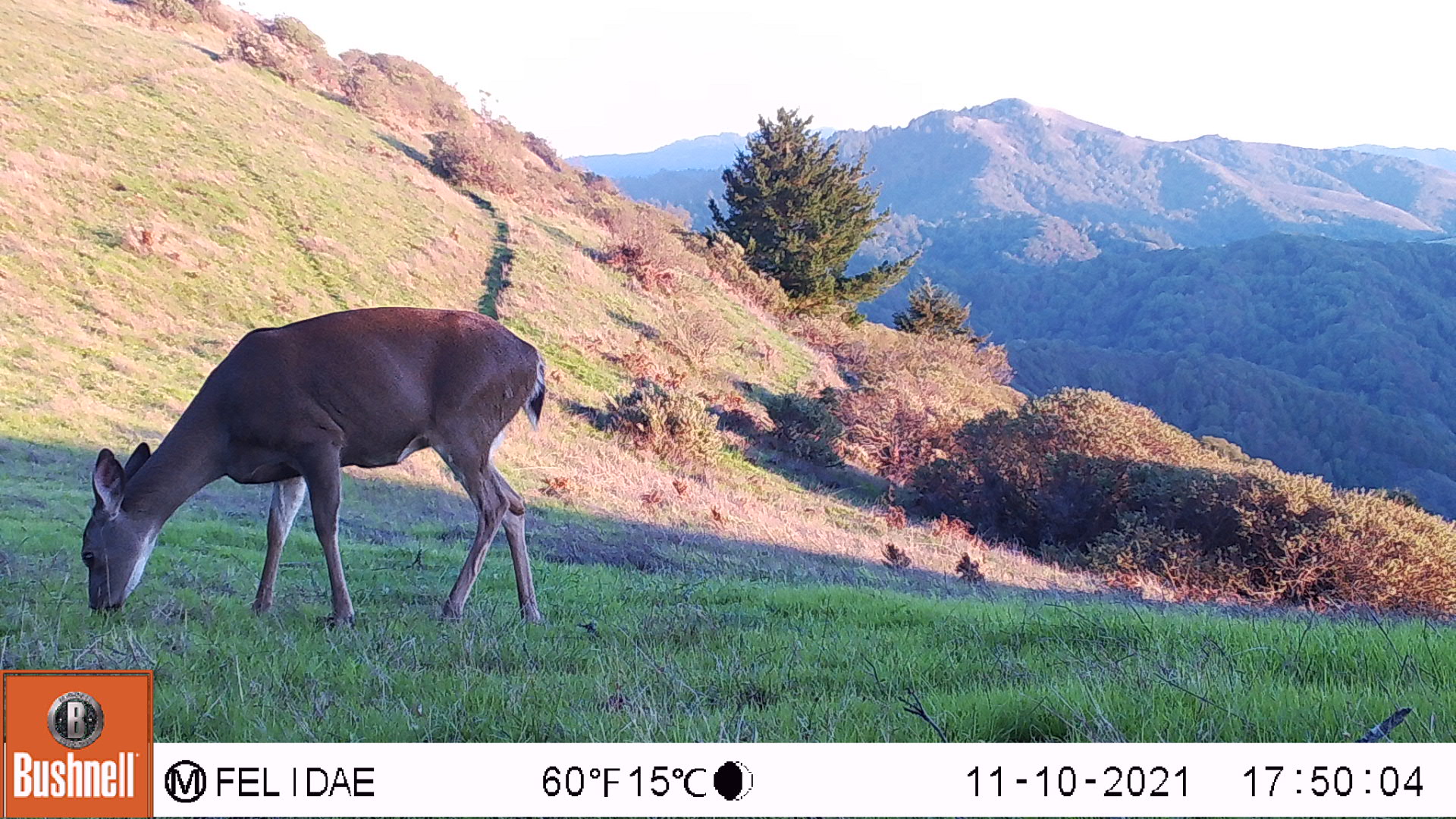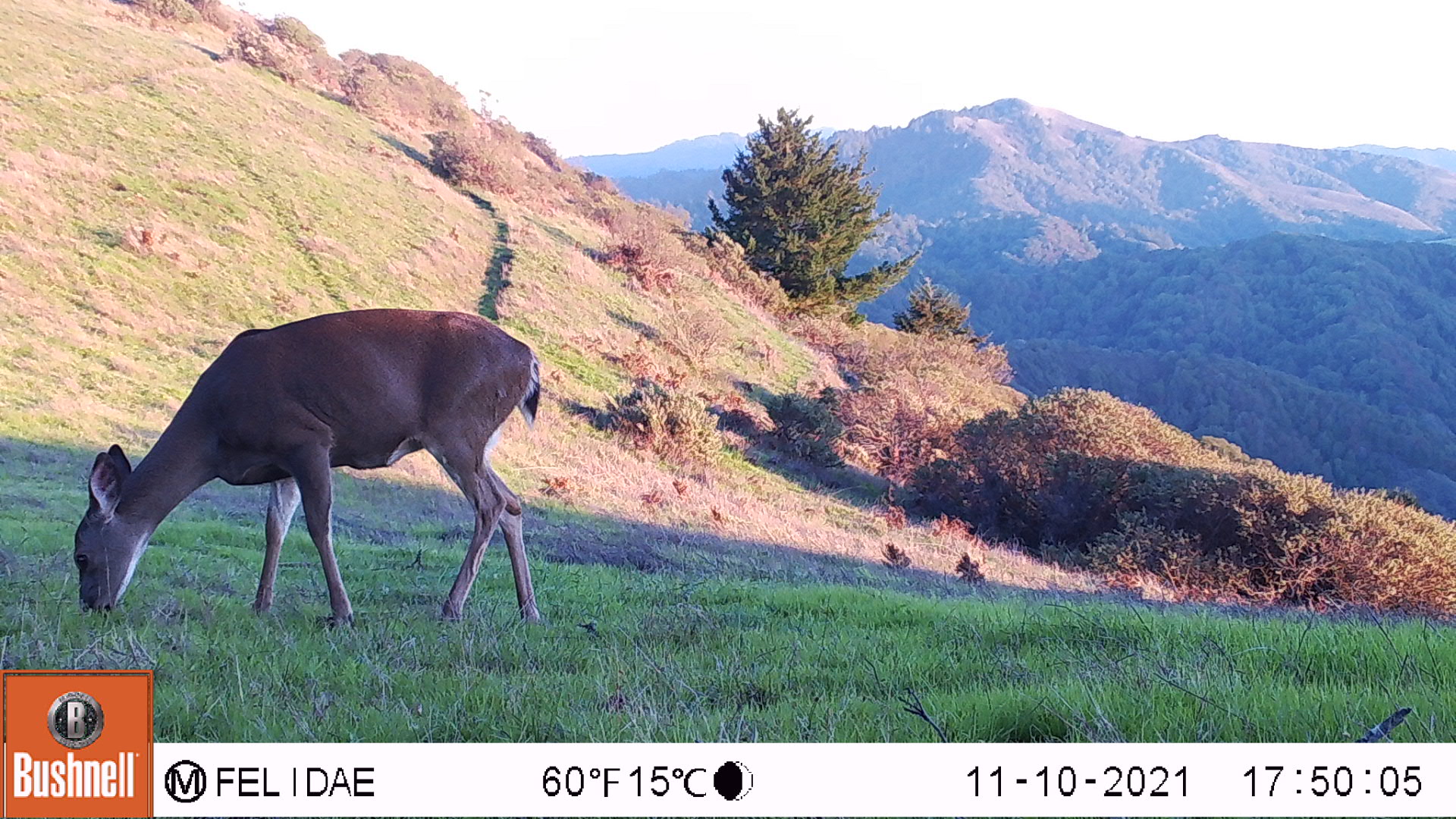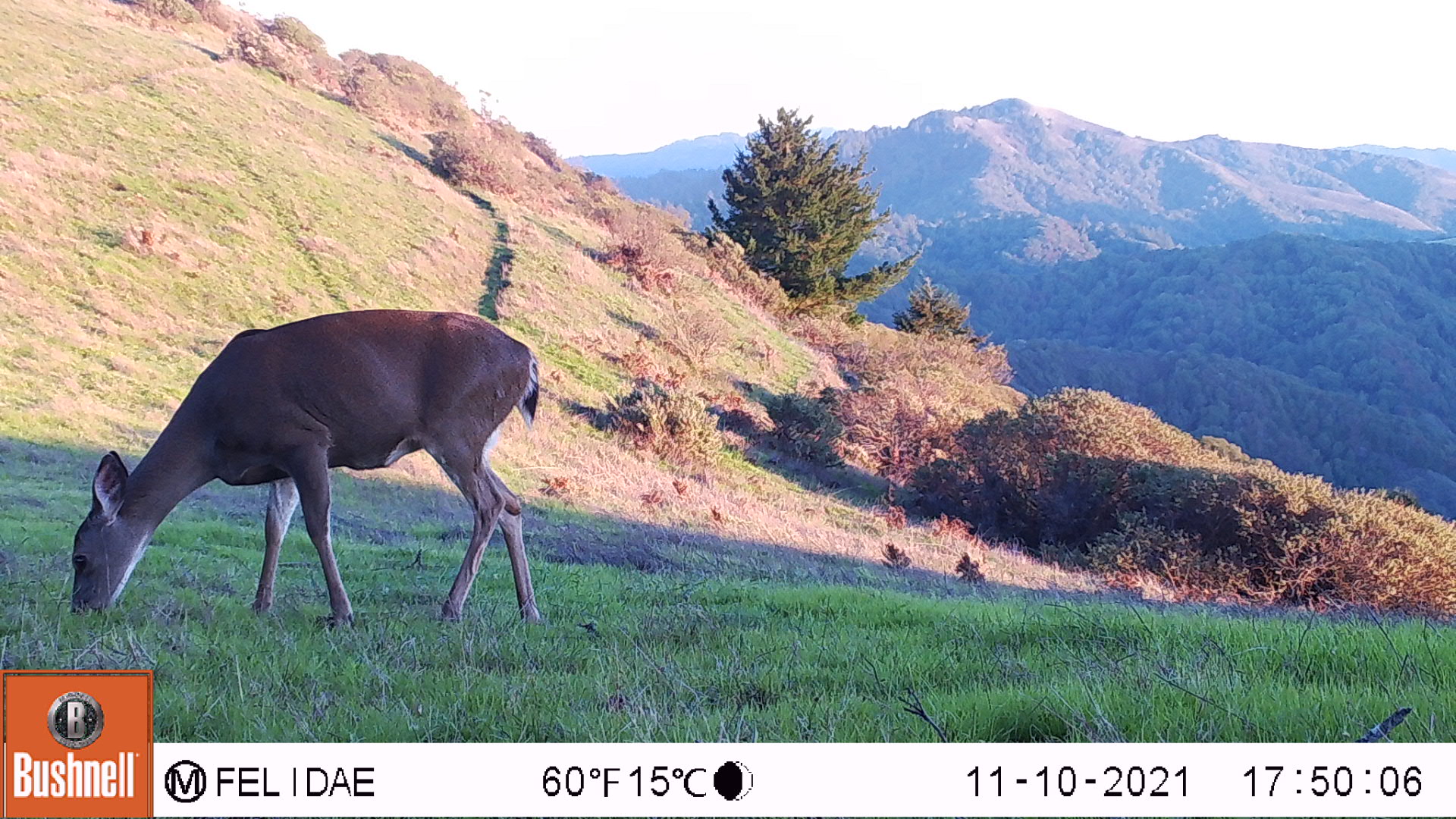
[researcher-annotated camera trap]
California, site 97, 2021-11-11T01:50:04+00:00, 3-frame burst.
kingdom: Animalia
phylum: Chordata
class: Mammalia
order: Artiodactyla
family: Cervidae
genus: Odocoileus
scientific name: Odocoileus hemionus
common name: mule deer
Mule deer (Odocoileus hemionus).